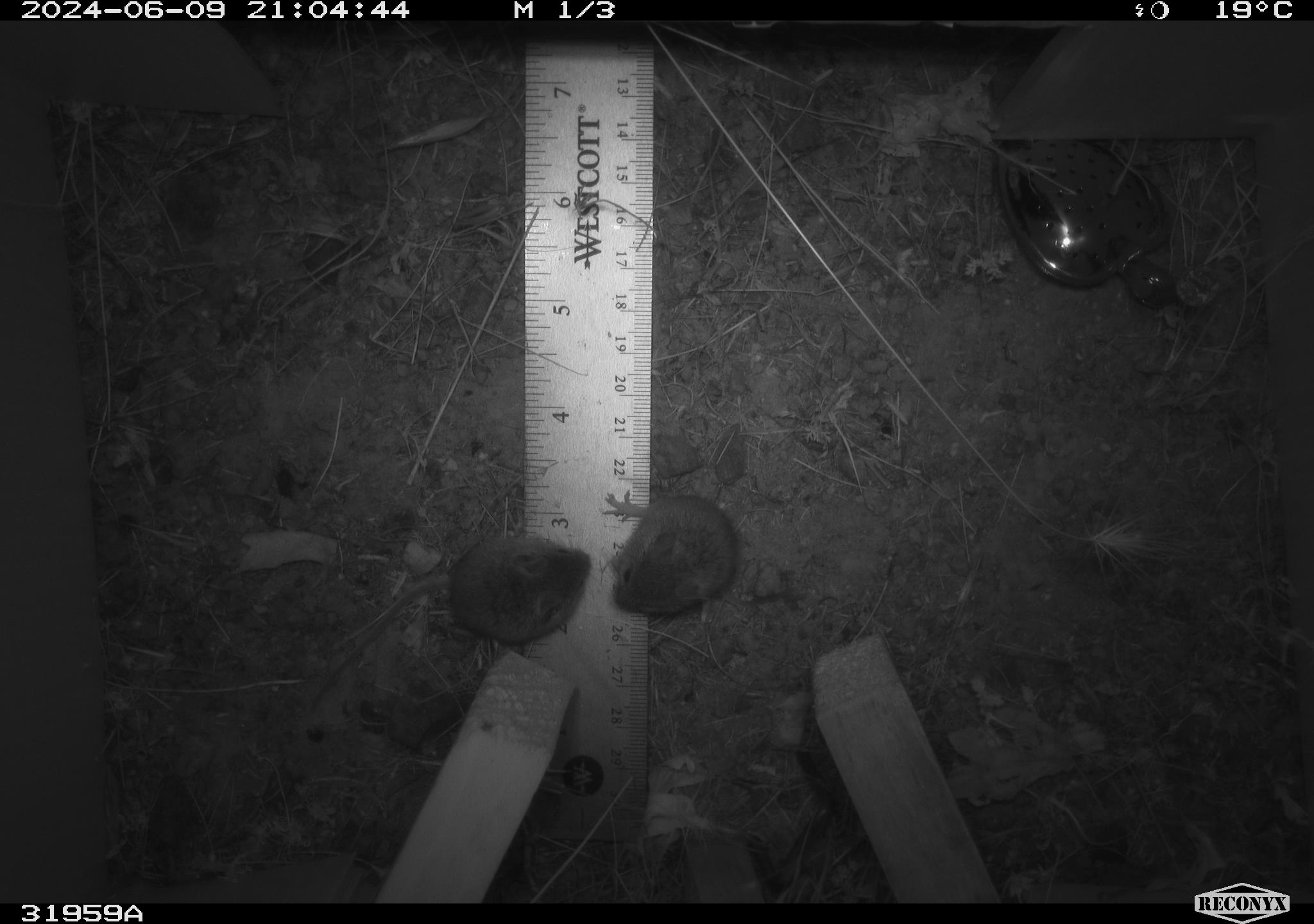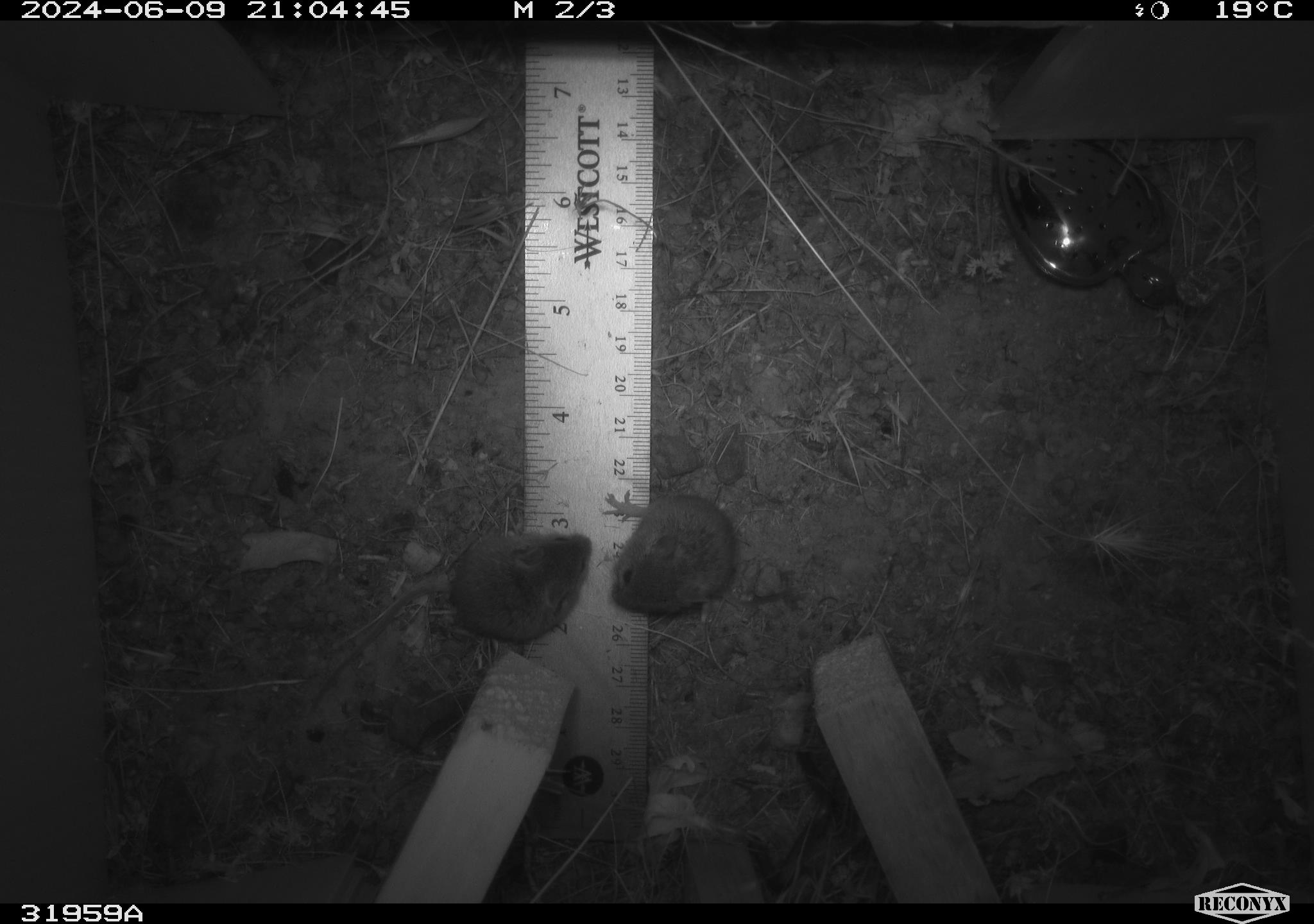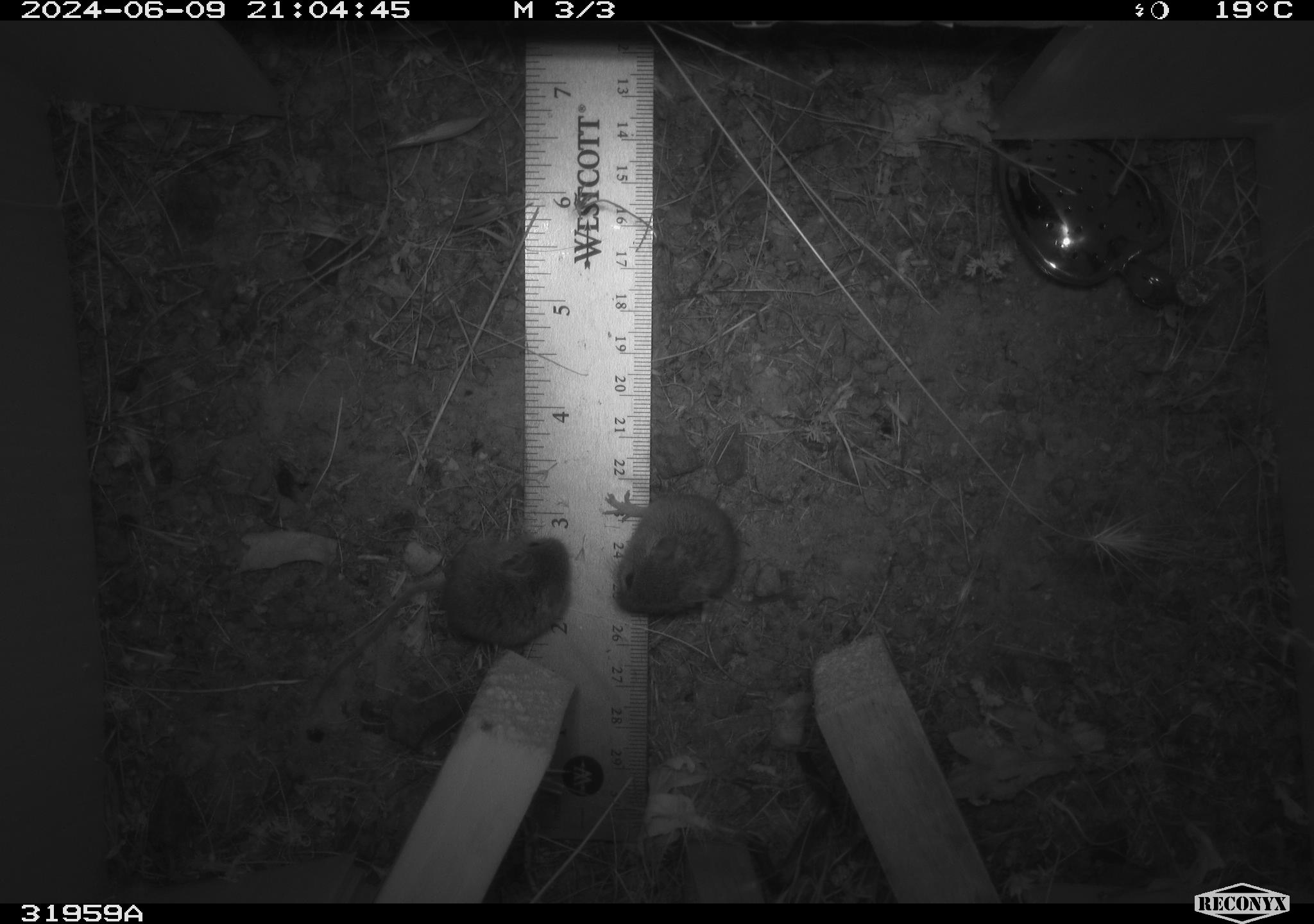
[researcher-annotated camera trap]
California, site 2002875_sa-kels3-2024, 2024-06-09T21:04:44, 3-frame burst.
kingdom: Animalia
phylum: Chordata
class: Mammalia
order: Rodentia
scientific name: Rodentia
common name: mouse species